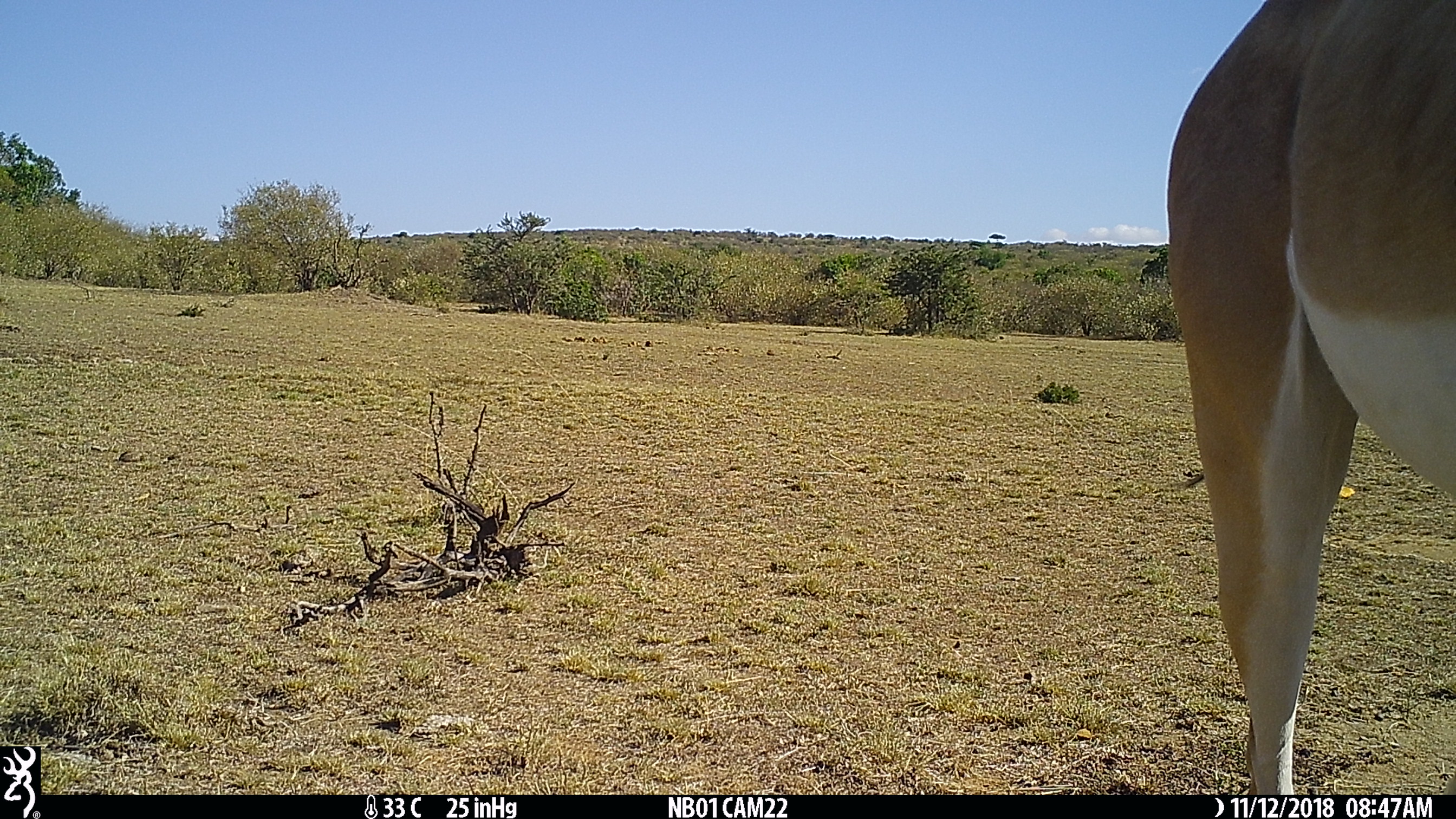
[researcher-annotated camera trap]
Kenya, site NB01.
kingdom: Animalia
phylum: Chordata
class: Mammalia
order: Artiodactyla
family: Bovidae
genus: Eudorcas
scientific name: Eudorcas thomsonii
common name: thomon's gazelle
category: gazelle thomsons